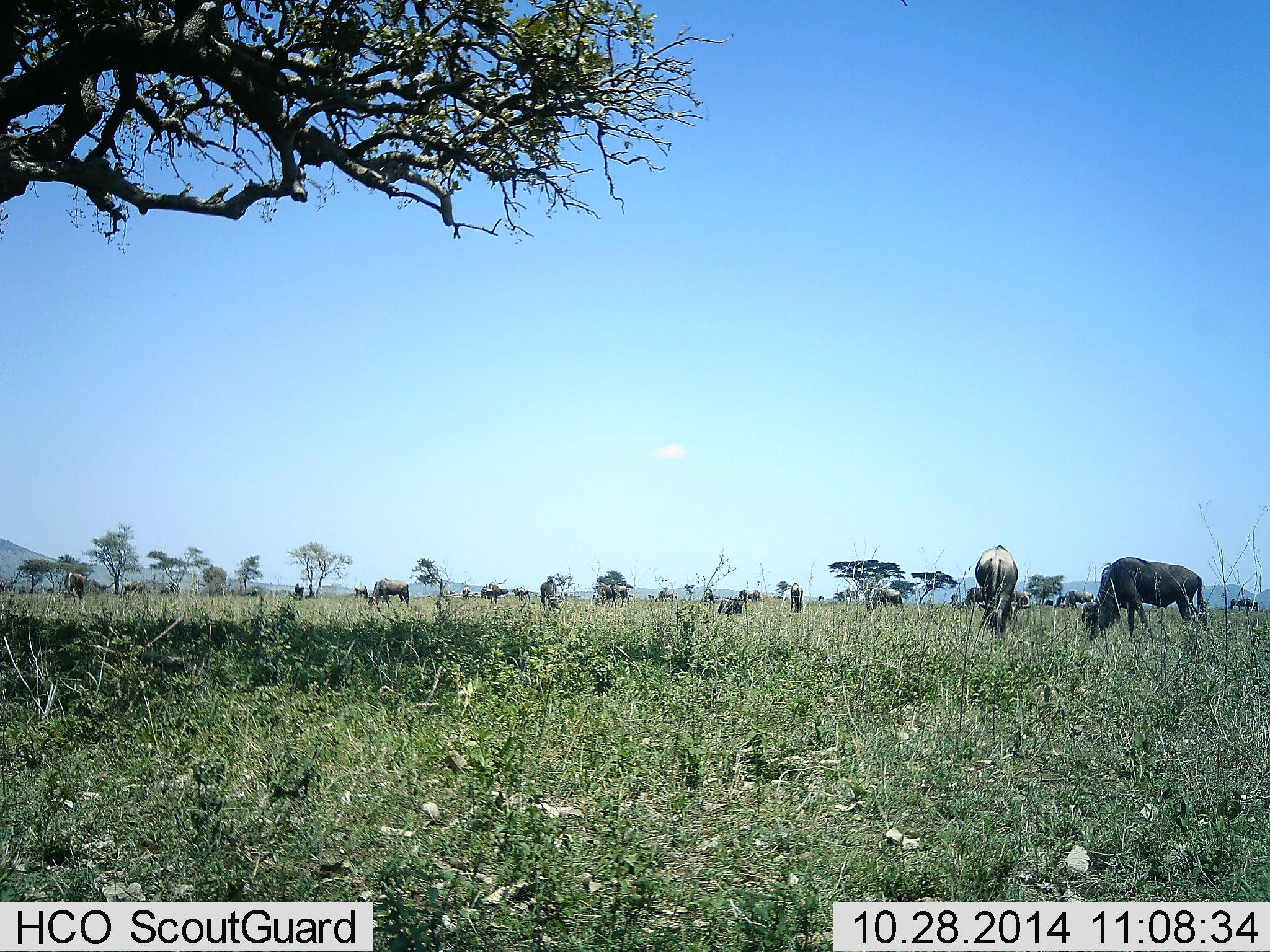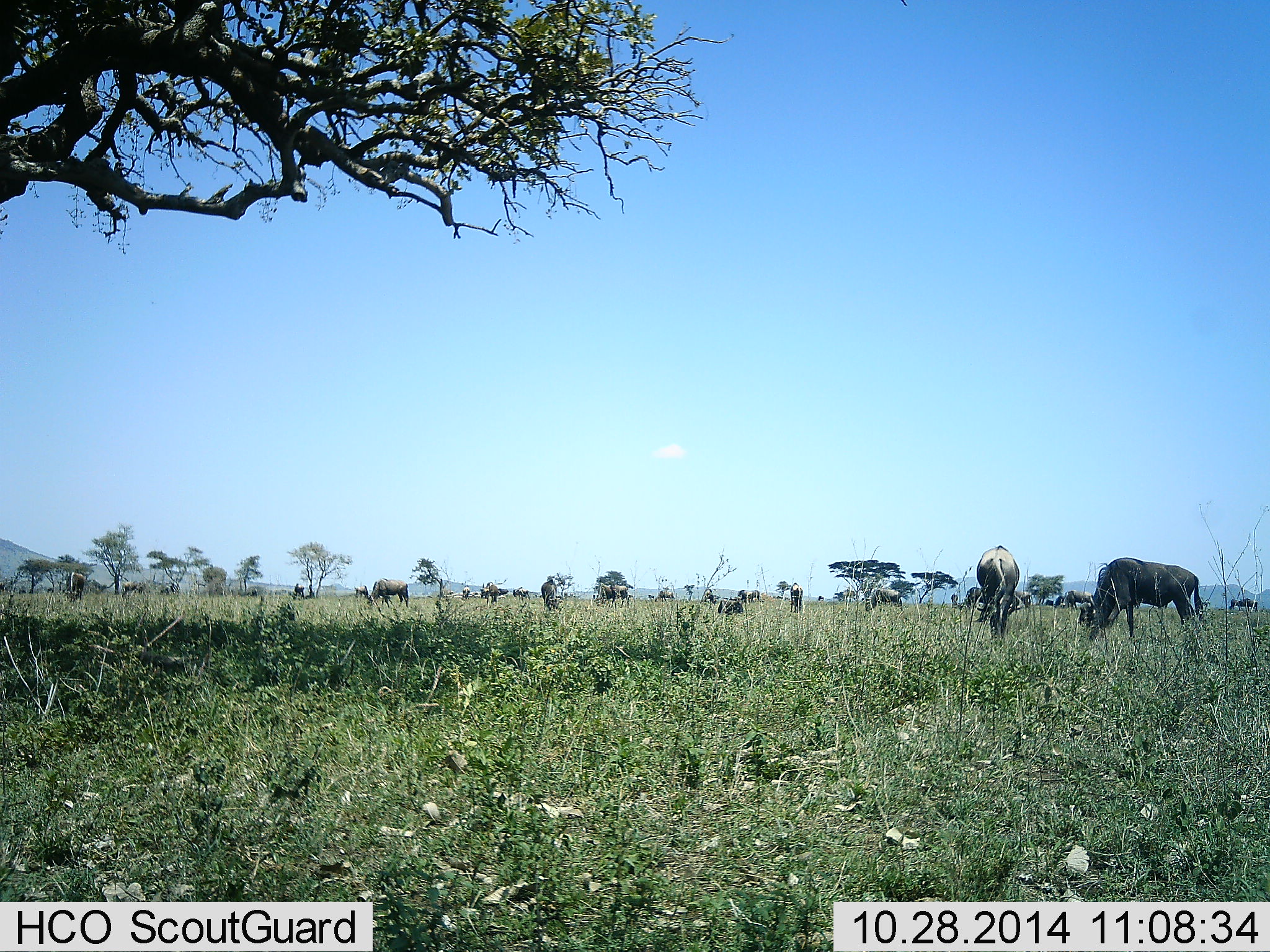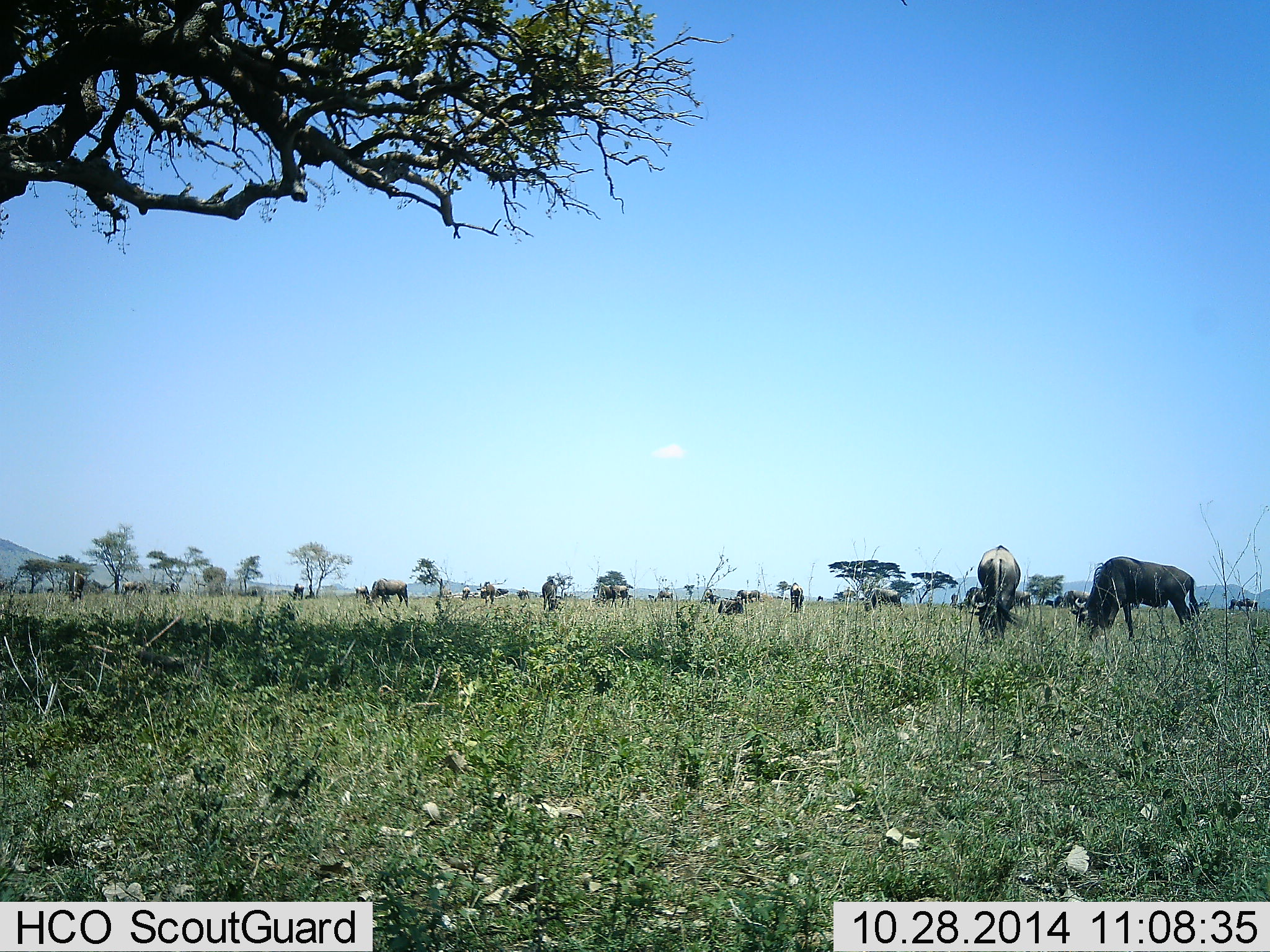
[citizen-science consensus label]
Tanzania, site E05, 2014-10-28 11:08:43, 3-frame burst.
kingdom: Animalia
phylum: Chordata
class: Mammalia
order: Artiodactyla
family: Bovidae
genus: Connochaetes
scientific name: Connochaetes taurinus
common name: blue wildebeest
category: wildebeest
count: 11-50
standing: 60%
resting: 0%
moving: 10%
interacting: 0%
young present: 0%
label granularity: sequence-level